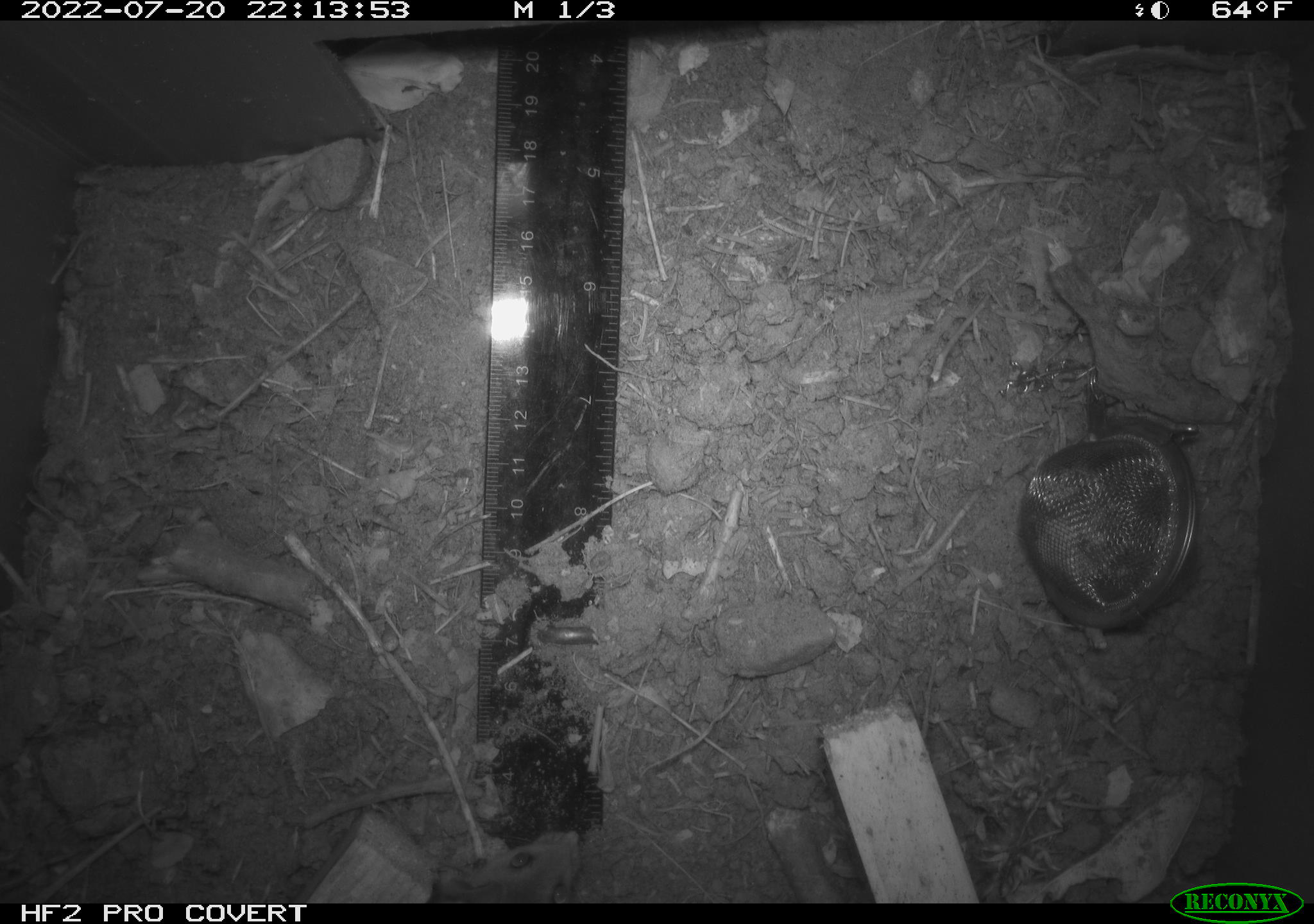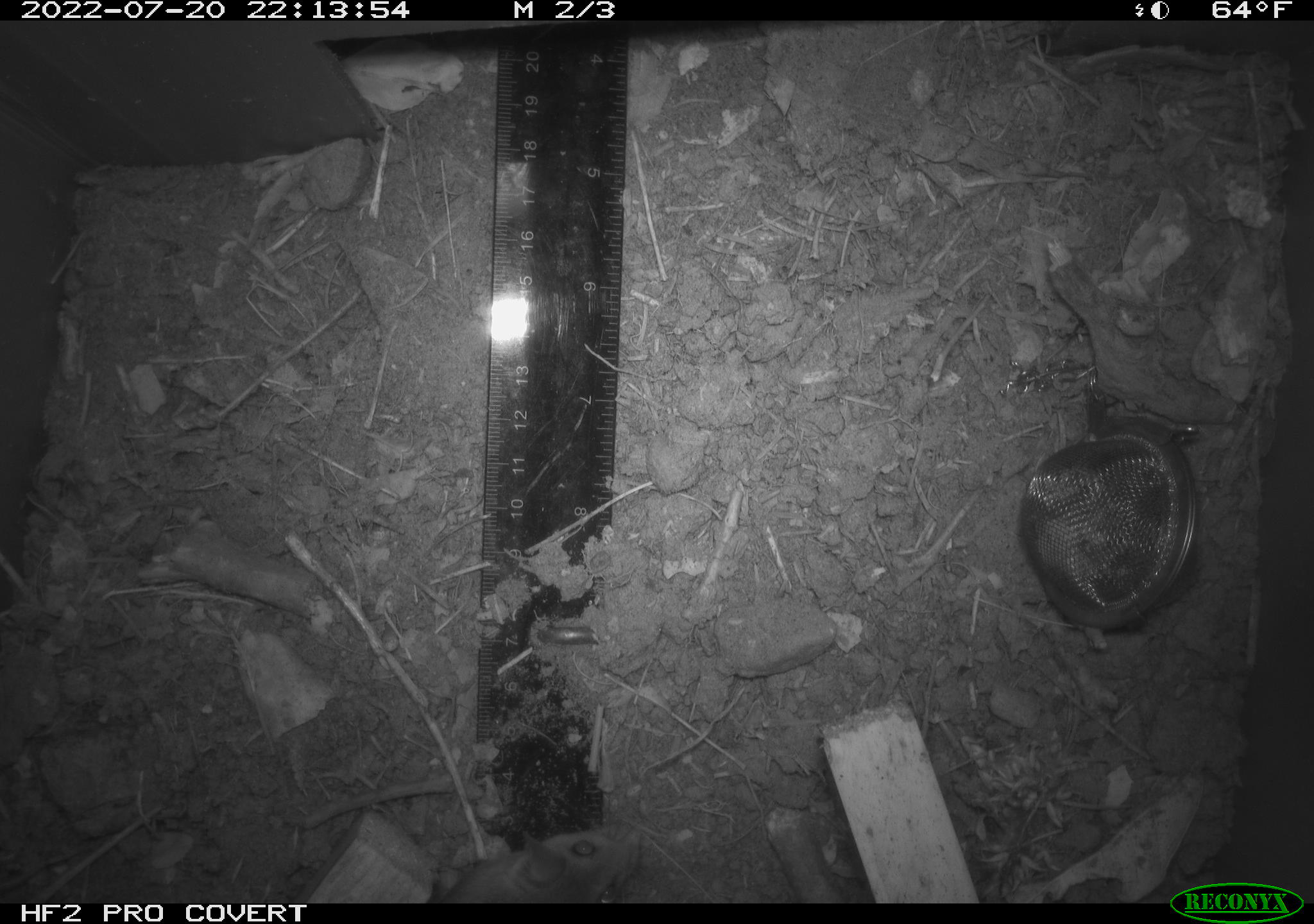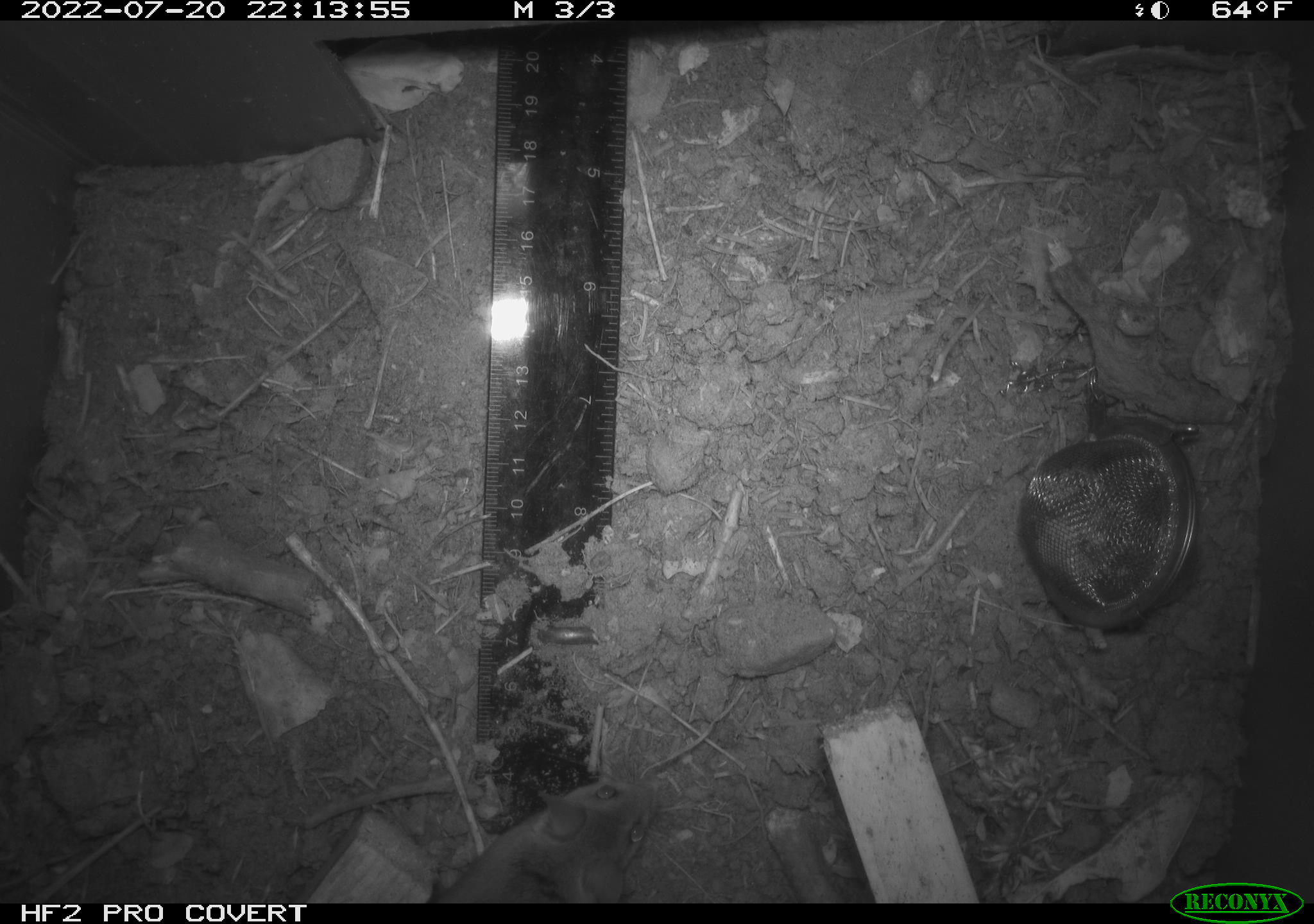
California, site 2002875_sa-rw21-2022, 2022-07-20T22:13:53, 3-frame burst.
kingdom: Animalia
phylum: Chordata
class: Mammalia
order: Rodentia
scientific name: Rodentia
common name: mouse species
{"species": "mouse species (Rodentia)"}